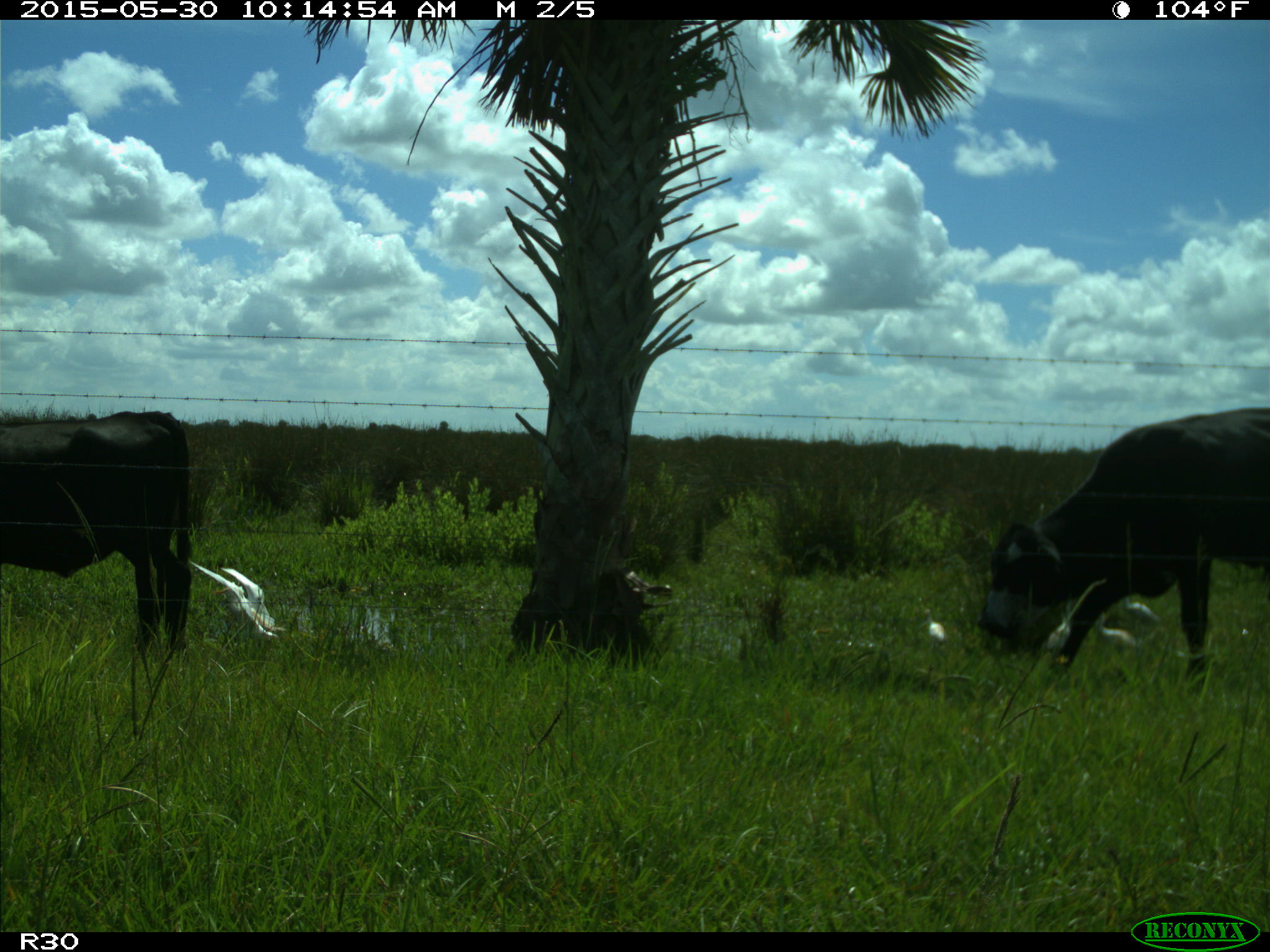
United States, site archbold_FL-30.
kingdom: Animalia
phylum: Chordata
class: Mammalia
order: Artiodactyla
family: Bovidae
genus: Bos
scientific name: Bos taurus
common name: domestic cow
Bos taurus (domestic cow).